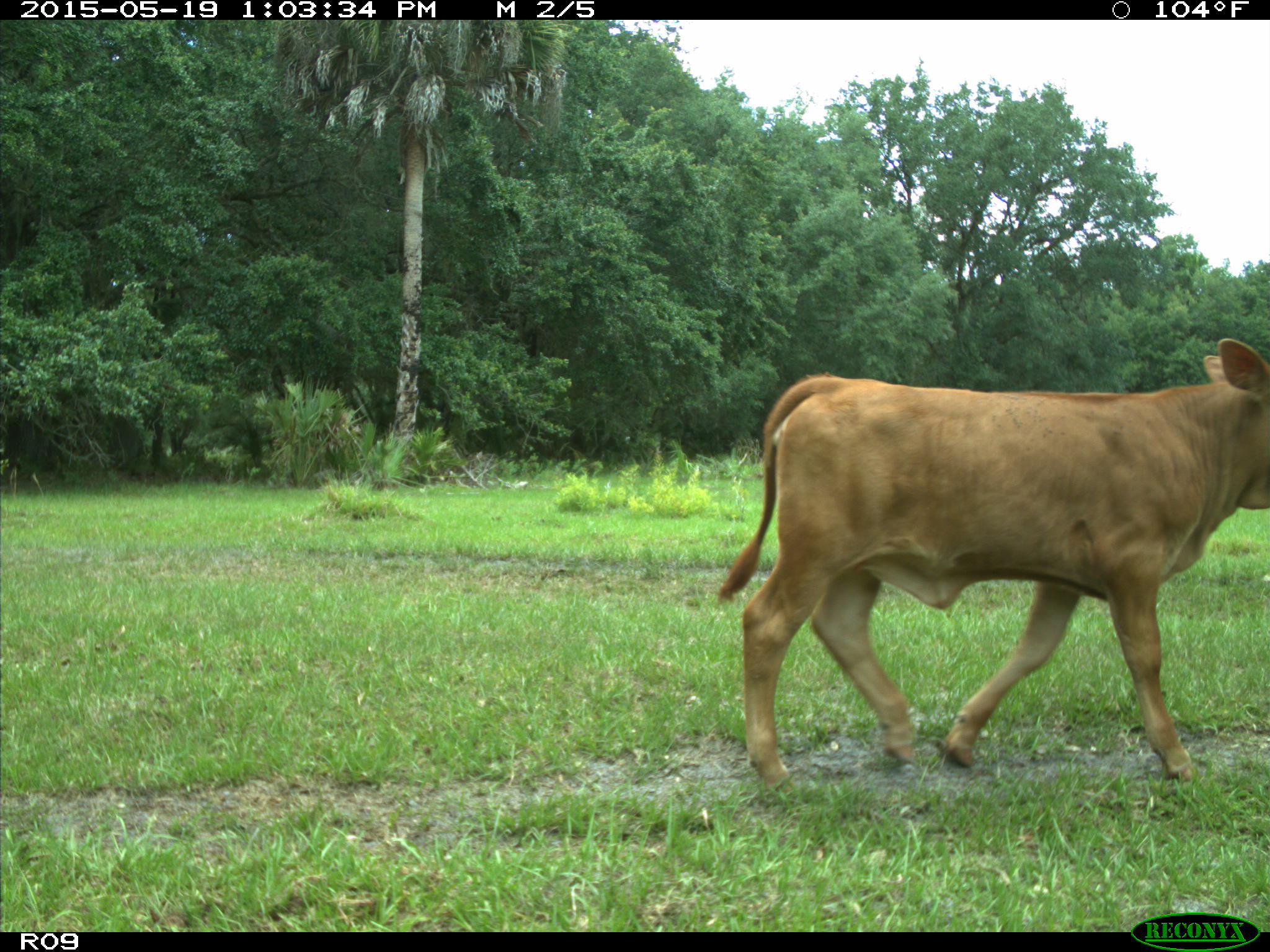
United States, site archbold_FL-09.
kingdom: Animalia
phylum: Chordata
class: Mammalia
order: Artiodactyla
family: Bovidae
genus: Bos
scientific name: Bos taurus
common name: domestic cow